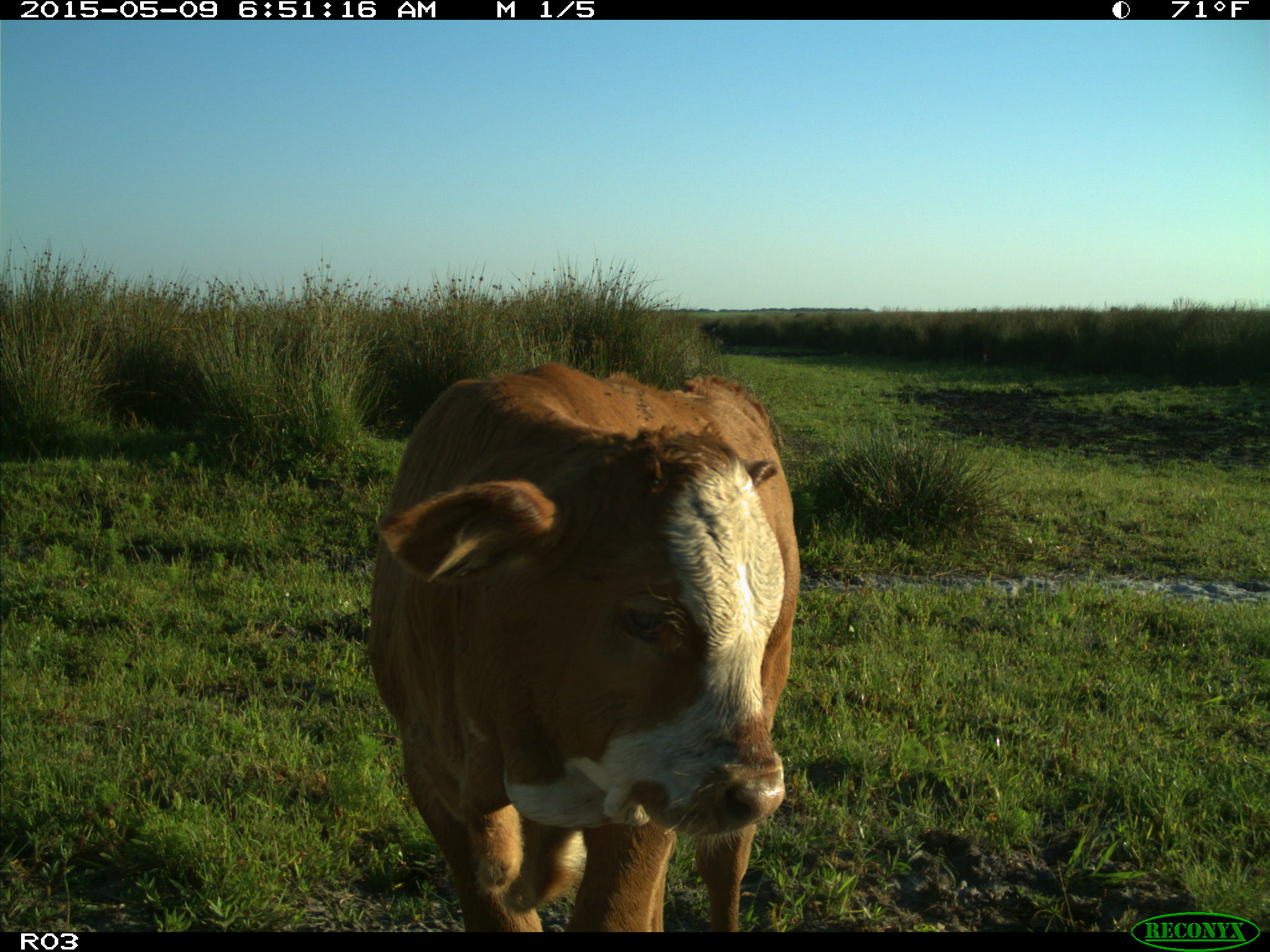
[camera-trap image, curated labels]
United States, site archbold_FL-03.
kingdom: Animalia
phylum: Chordata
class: Mammalia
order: Artiodactyla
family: Bovidae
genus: Bos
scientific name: Bos taurus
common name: domestic cow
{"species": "Bos taurus (domestic cow)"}